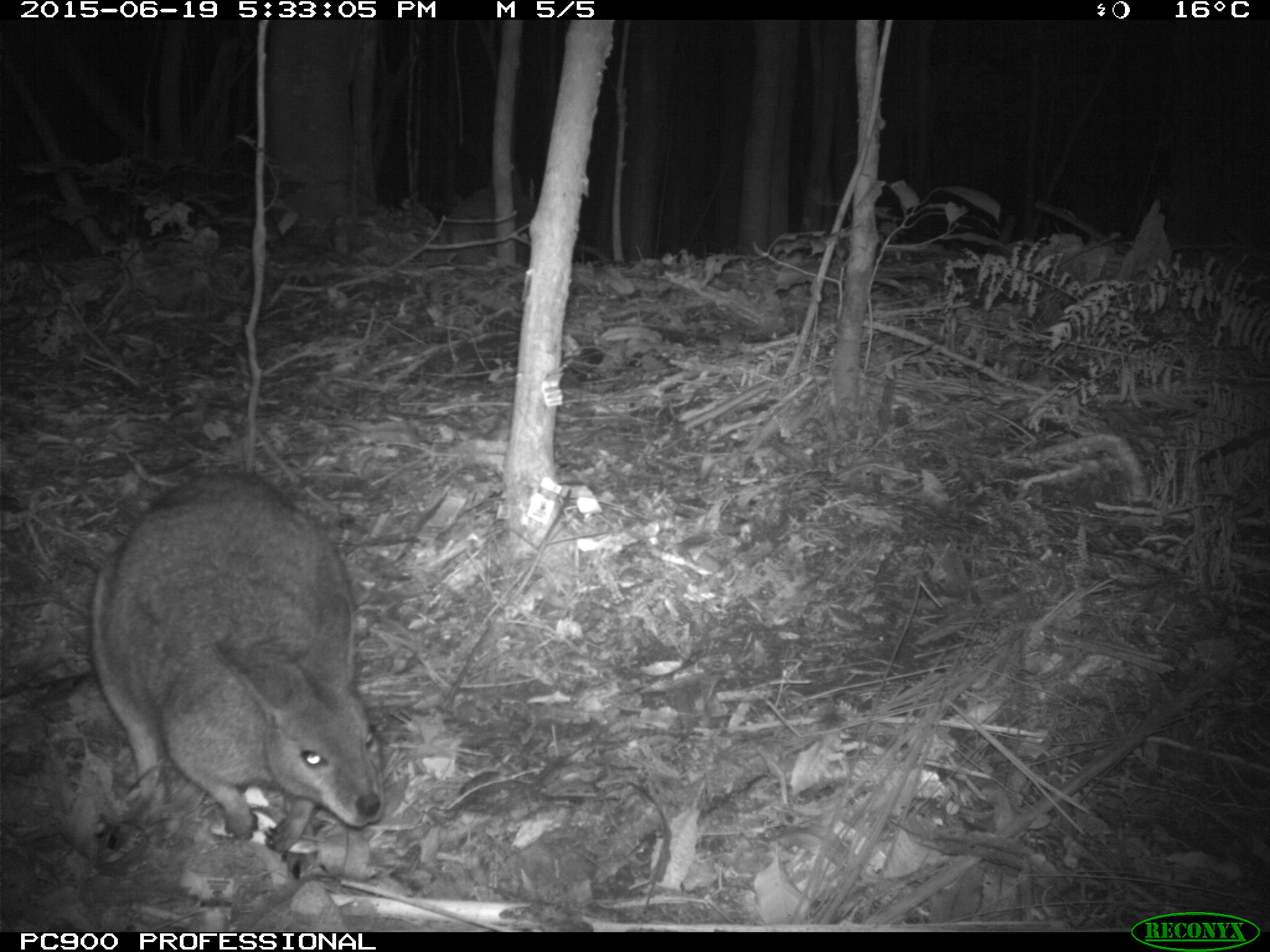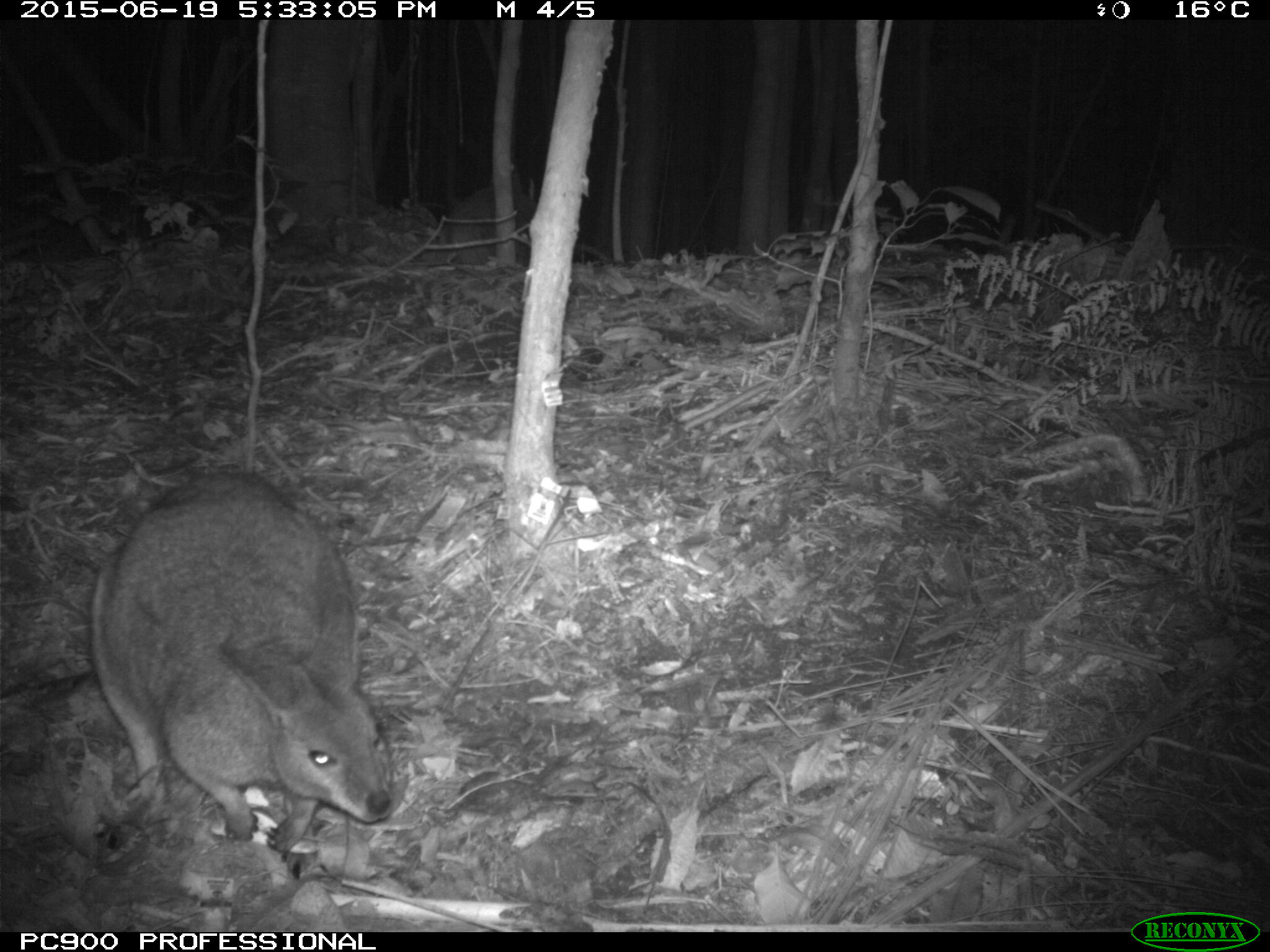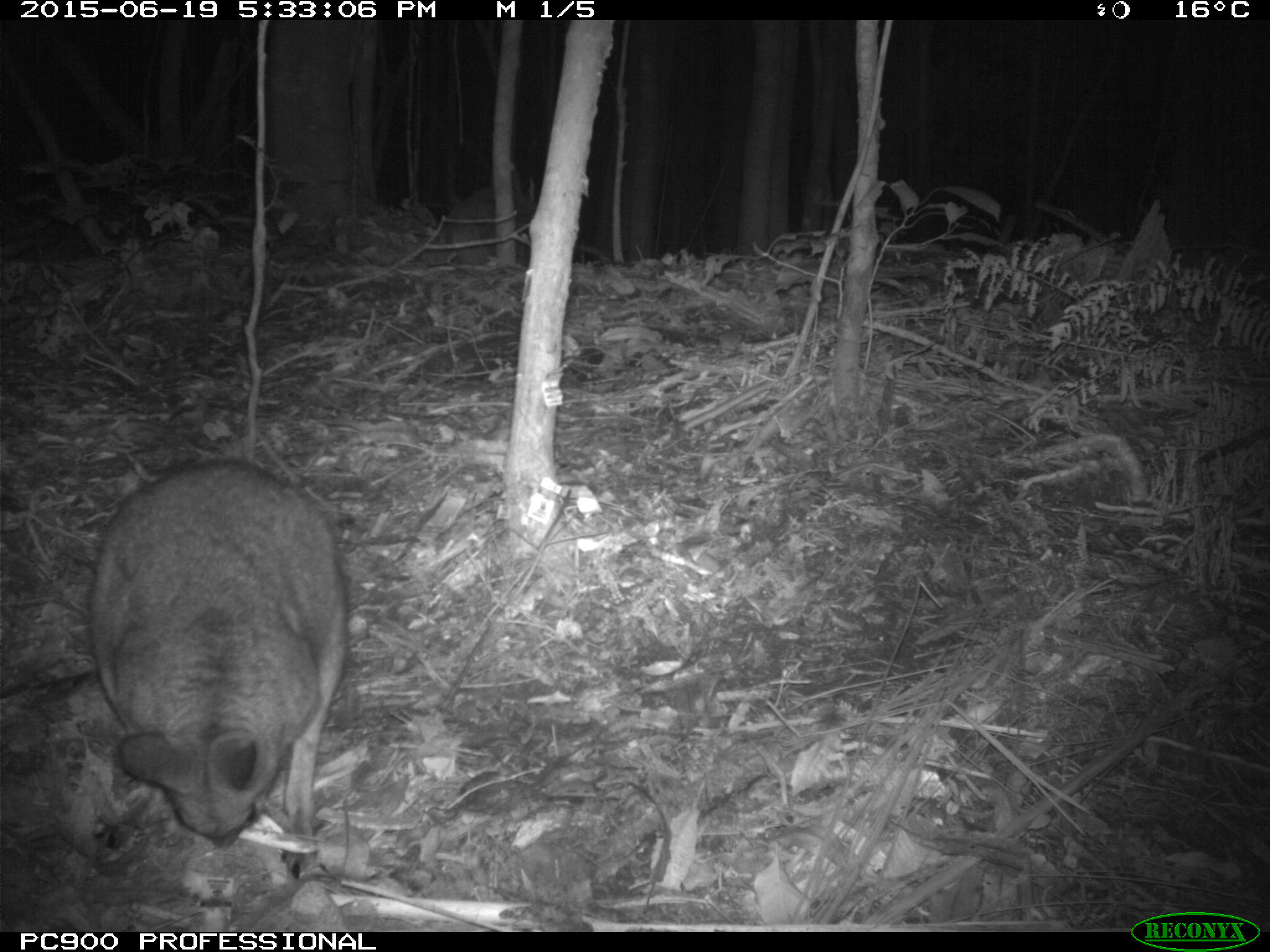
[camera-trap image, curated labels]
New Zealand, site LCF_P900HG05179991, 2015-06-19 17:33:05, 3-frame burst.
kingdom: Animalia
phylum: Chordata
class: Mammalia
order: Diprotodontia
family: Macropodidae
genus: Notamacropus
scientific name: Notamacropus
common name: wallaby